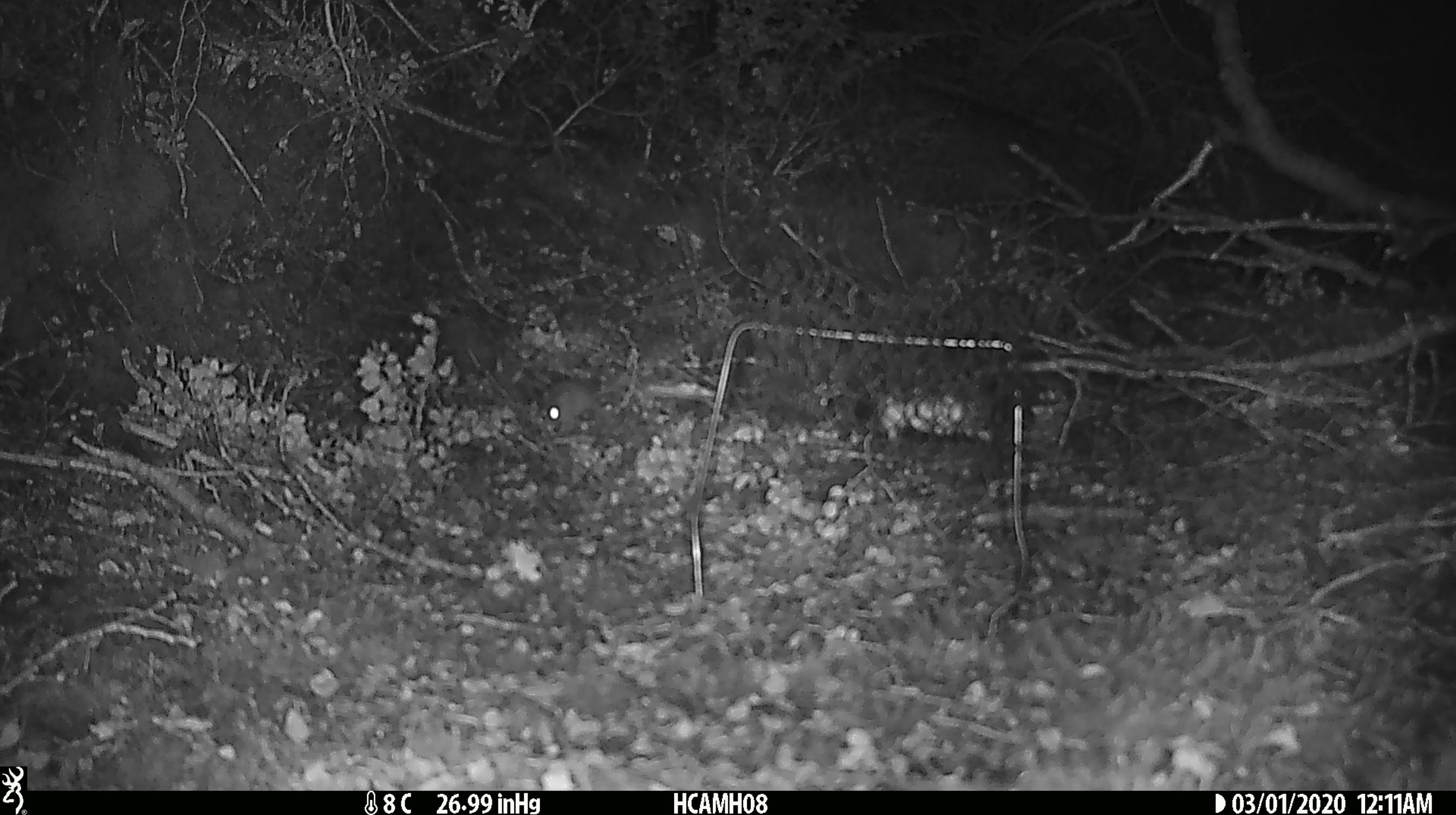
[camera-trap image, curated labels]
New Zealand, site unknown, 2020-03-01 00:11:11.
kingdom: Animalia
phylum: Chordata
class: Mammalia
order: Rodentia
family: Muridae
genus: Mus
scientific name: Mus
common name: mouse